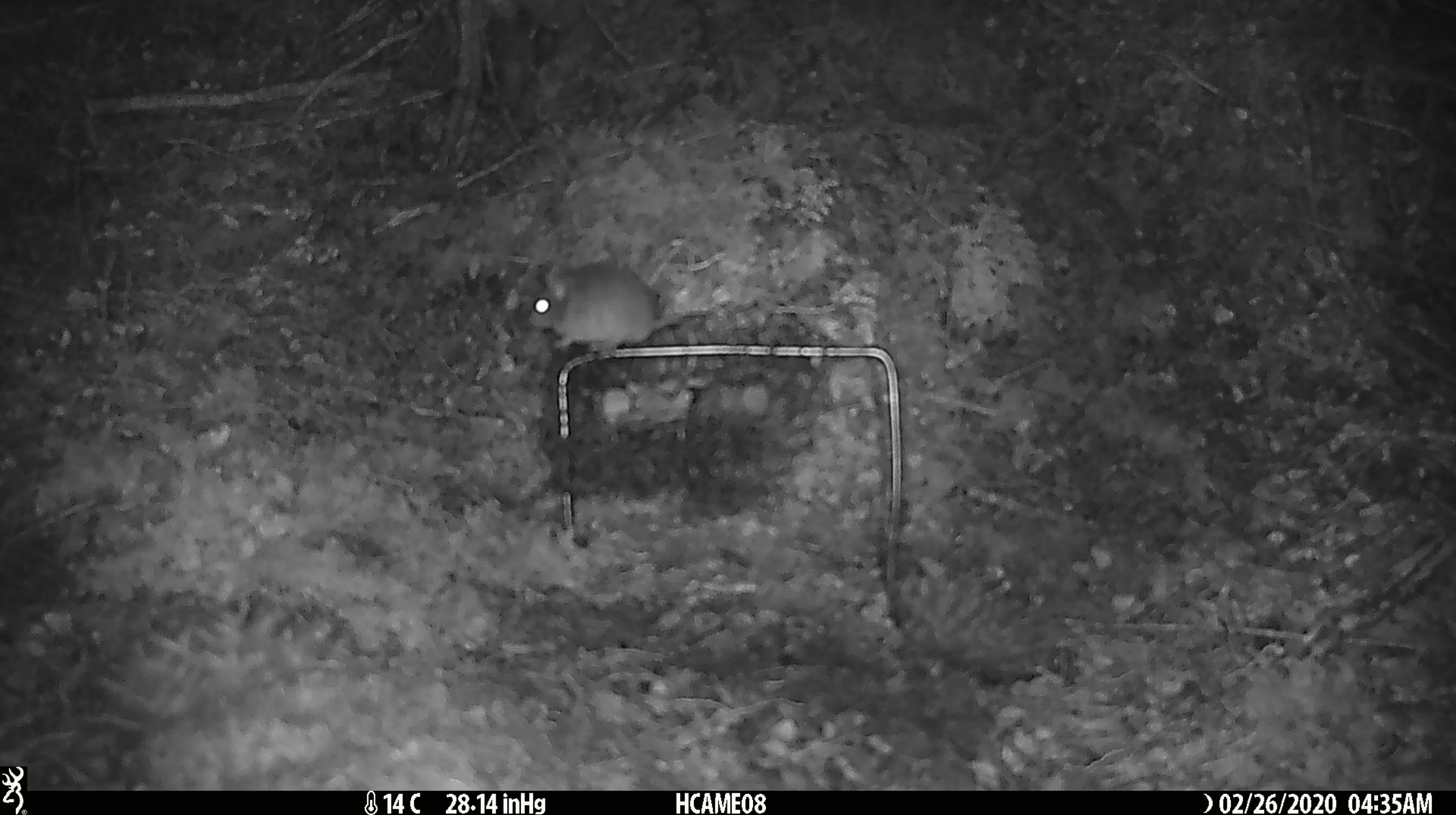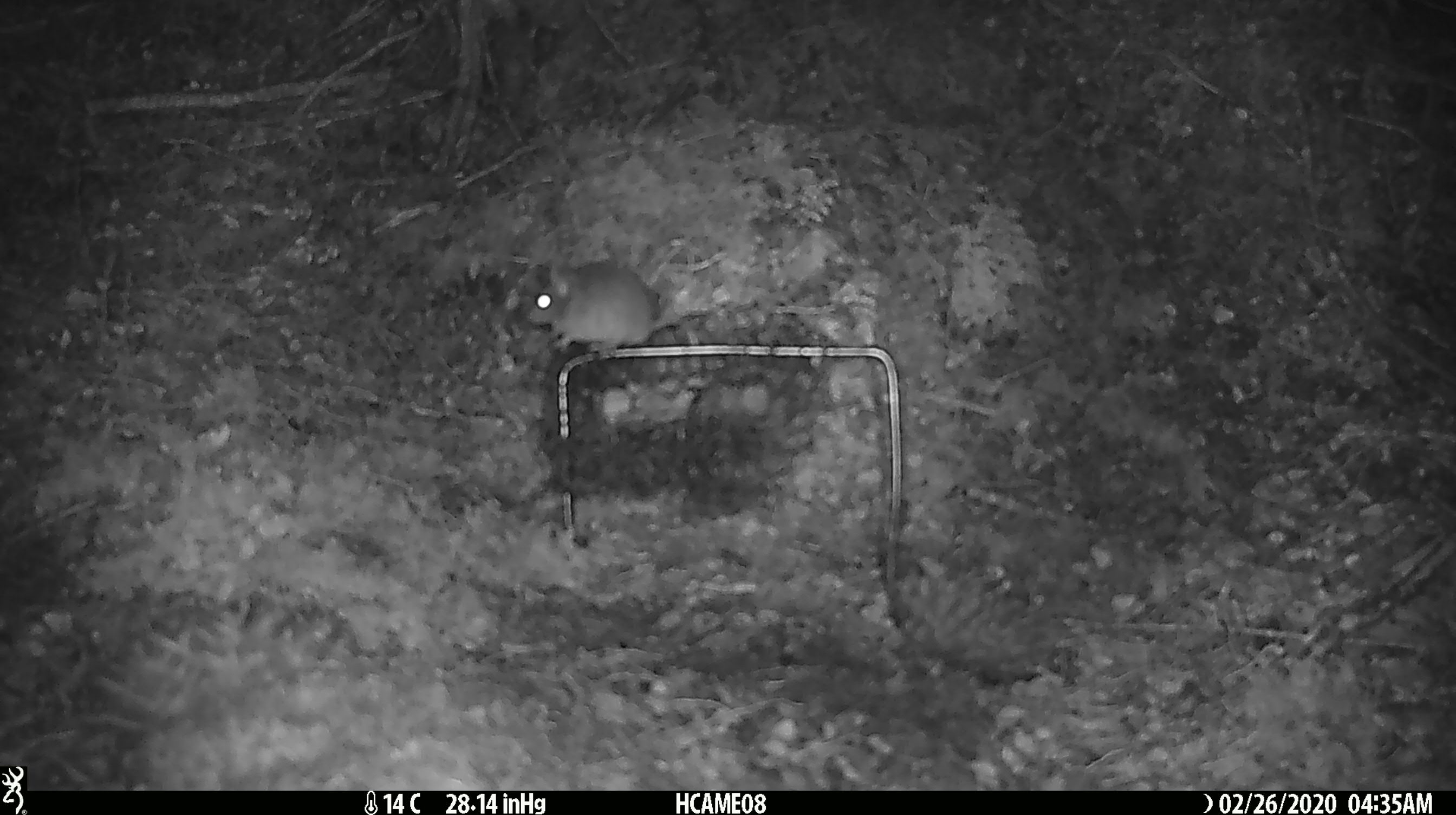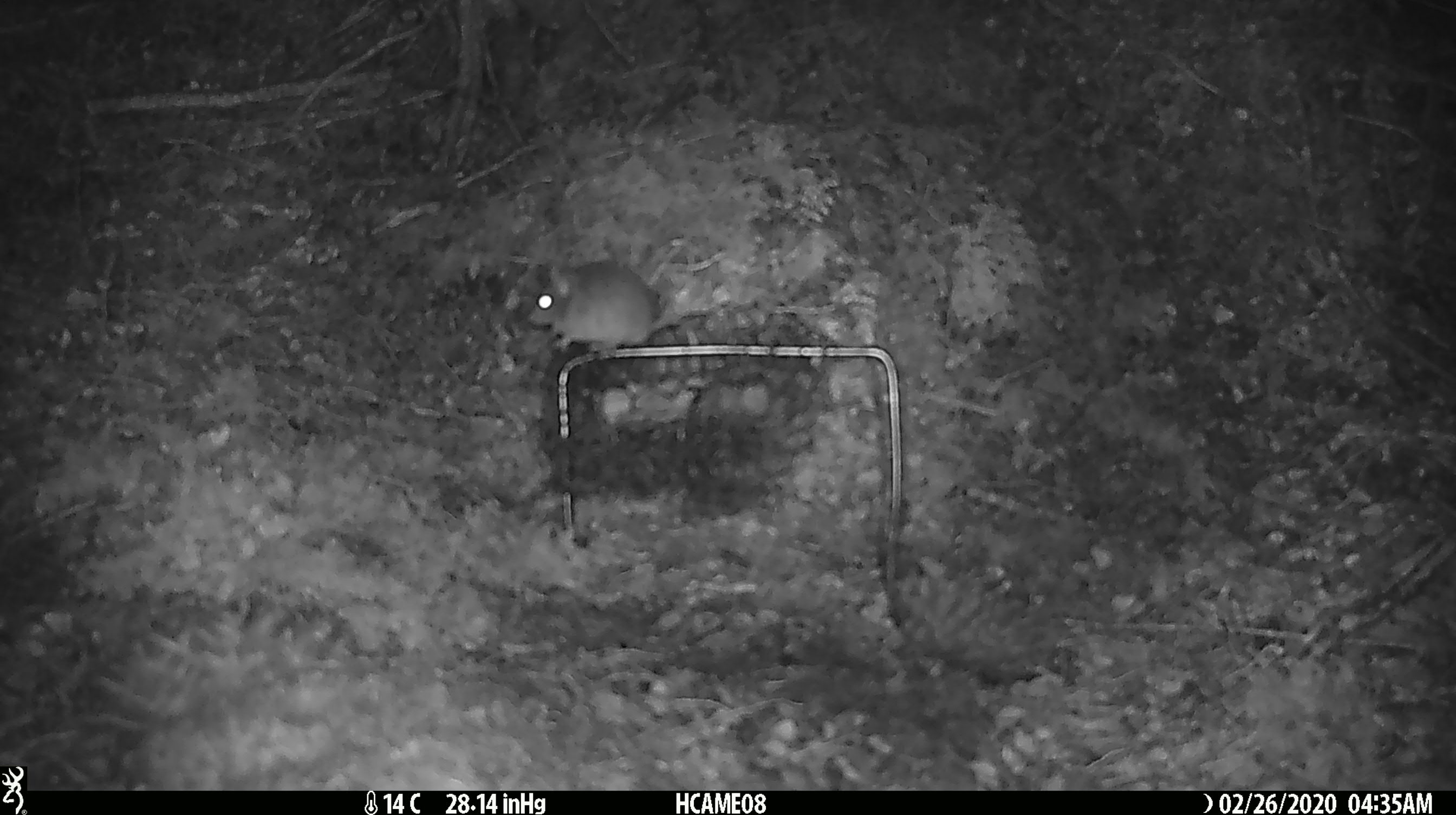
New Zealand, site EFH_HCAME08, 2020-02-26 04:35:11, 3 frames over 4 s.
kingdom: Animalia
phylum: Chordata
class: Mammalia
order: Rodentia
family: Muridae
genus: Mus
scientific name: Mus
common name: mouse